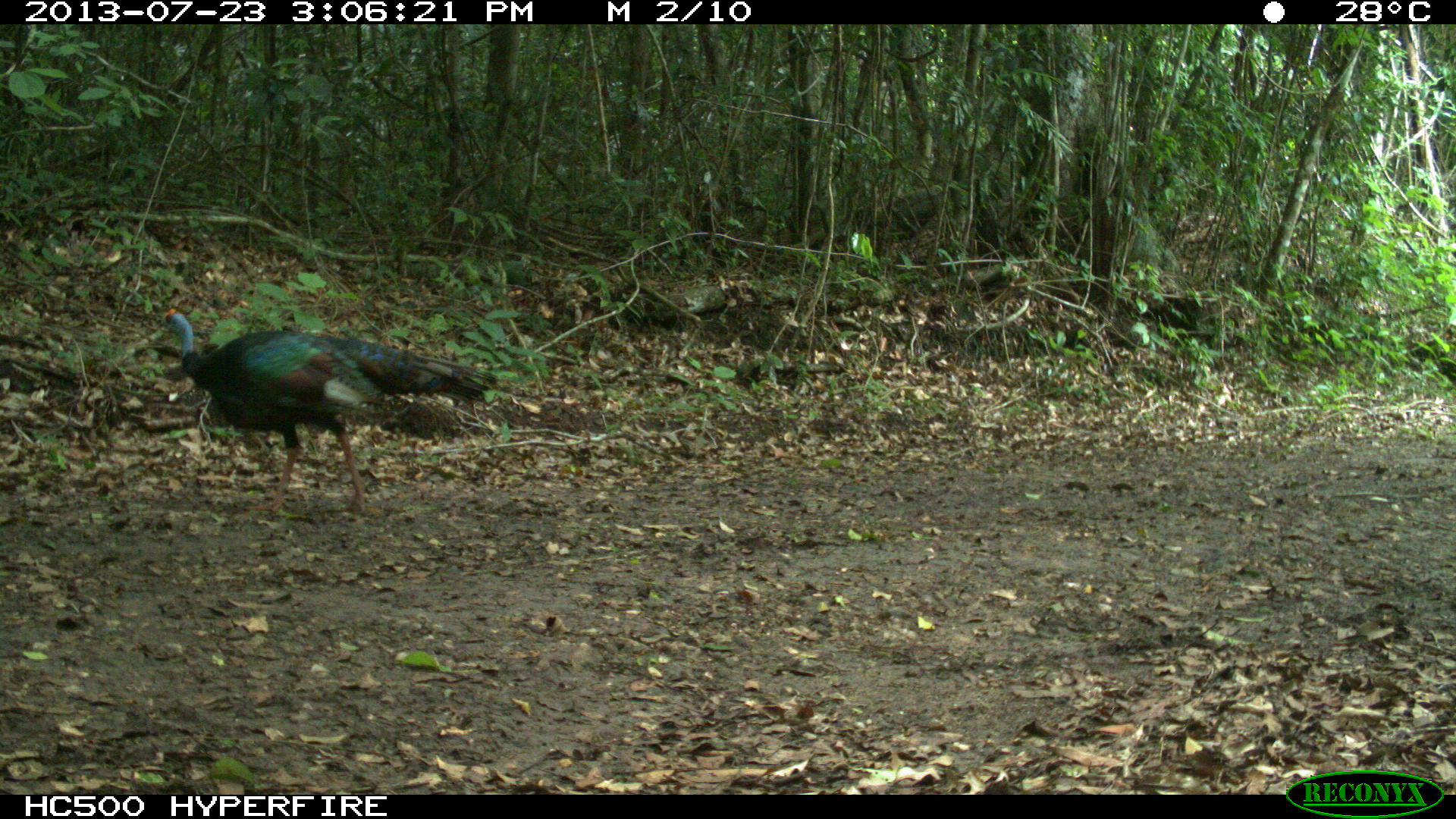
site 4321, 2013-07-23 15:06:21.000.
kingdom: Animalia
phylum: Chordata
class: Aves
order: Galliformes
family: Phasianidae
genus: Meleagris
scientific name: Meleagris ocellata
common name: ocellated turkey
Meleagris ocellata (ocellated turkey), count 1, sex male.